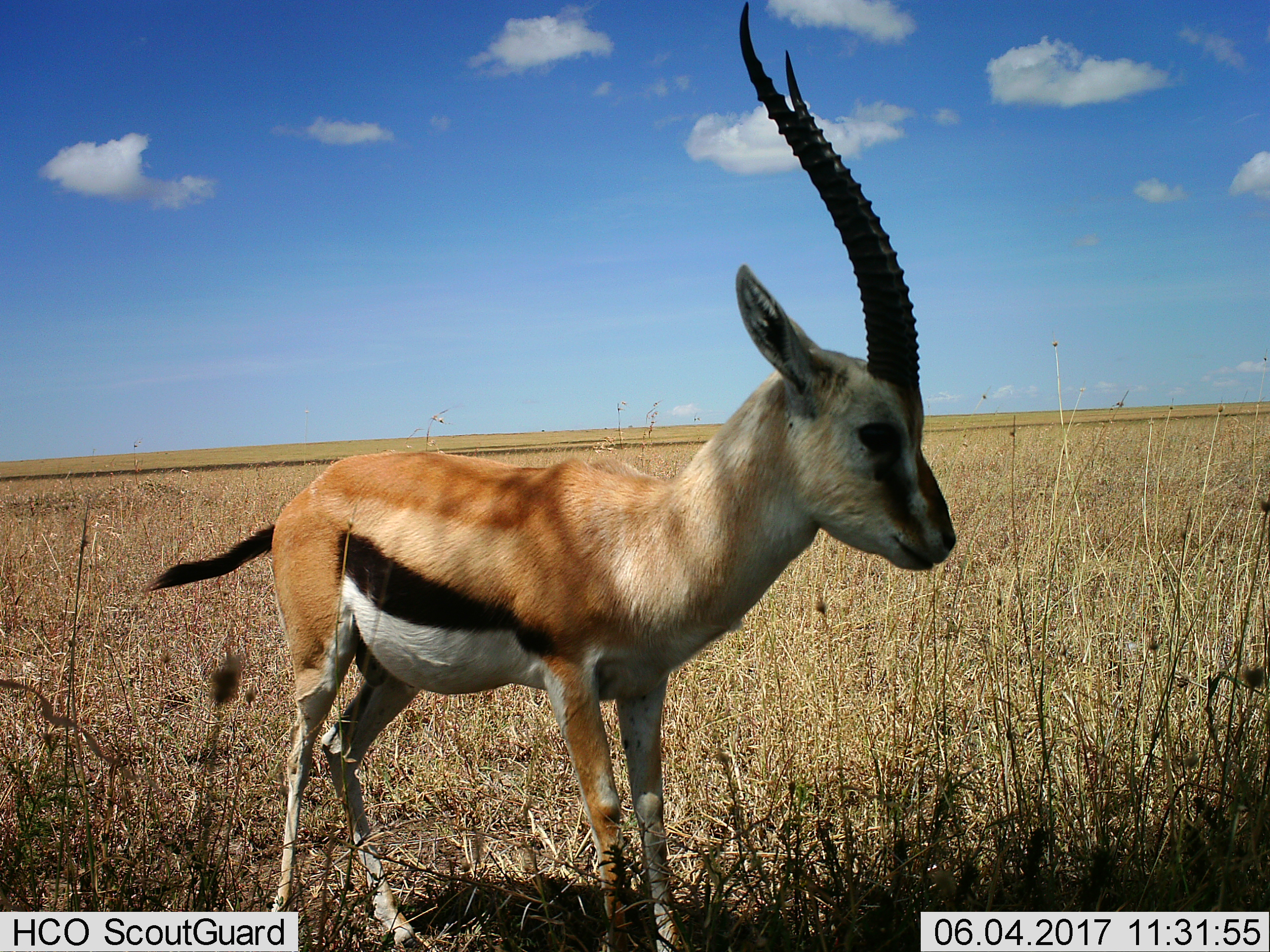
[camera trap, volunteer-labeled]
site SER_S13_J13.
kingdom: Animalia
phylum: Chordata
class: Mammalia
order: Artiodactyla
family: Bovidae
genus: Eudorcas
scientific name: Eudorcas thomsonii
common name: thomson's gazelle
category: gazellethomsons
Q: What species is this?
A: Gazellethomsons (thomson's gazelle) (Eudorcas thomsonii).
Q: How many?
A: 1.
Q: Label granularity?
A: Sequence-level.